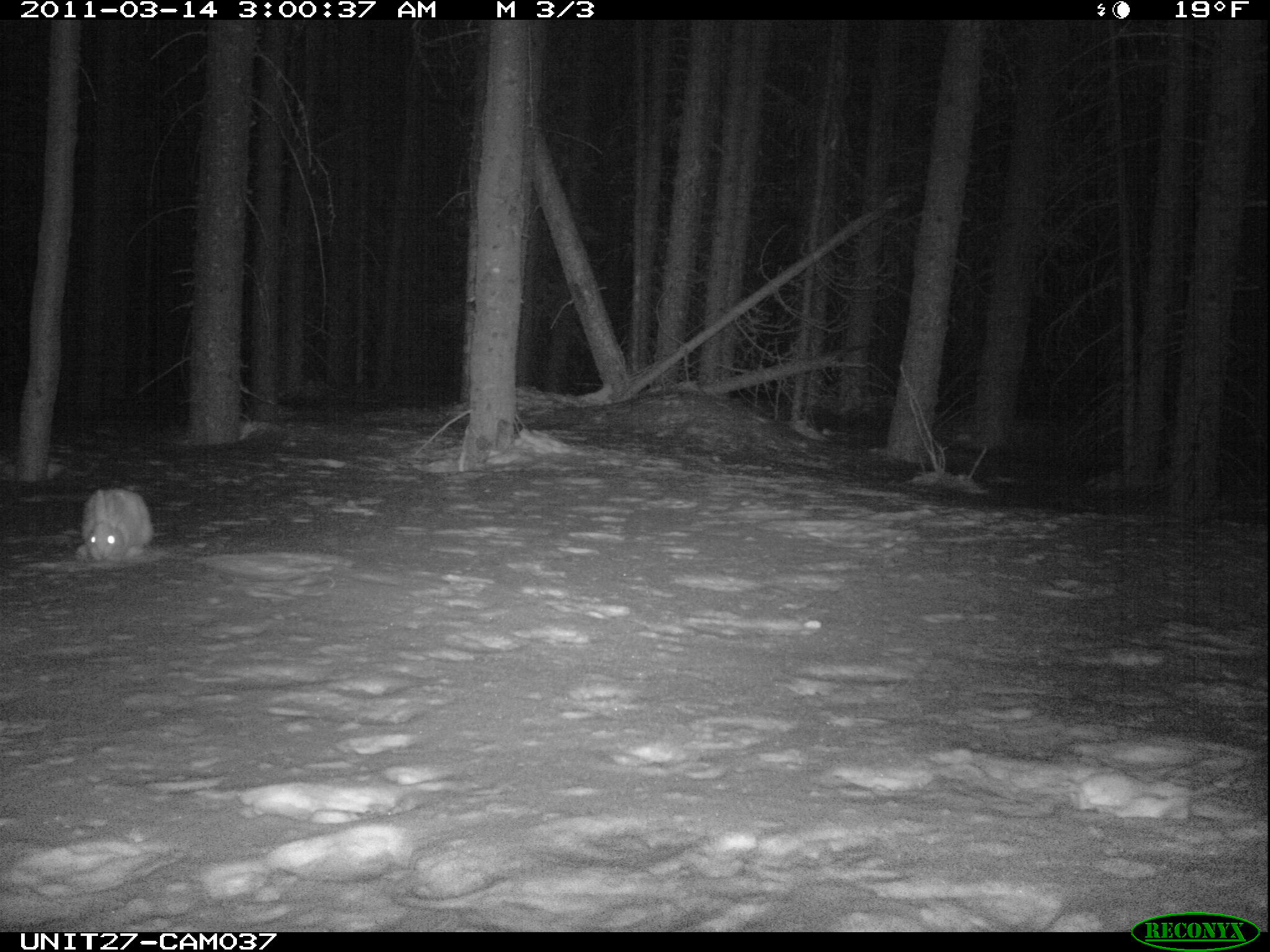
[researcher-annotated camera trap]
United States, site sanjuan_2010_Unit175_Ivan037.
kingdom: Animalia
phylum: Chordata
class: Mammalia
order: Lagomorpha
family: Leporidae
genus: Lepus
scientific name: Lepus americanus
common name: snowshoe hare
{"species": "Lepus americanus (snowshoe hare)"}